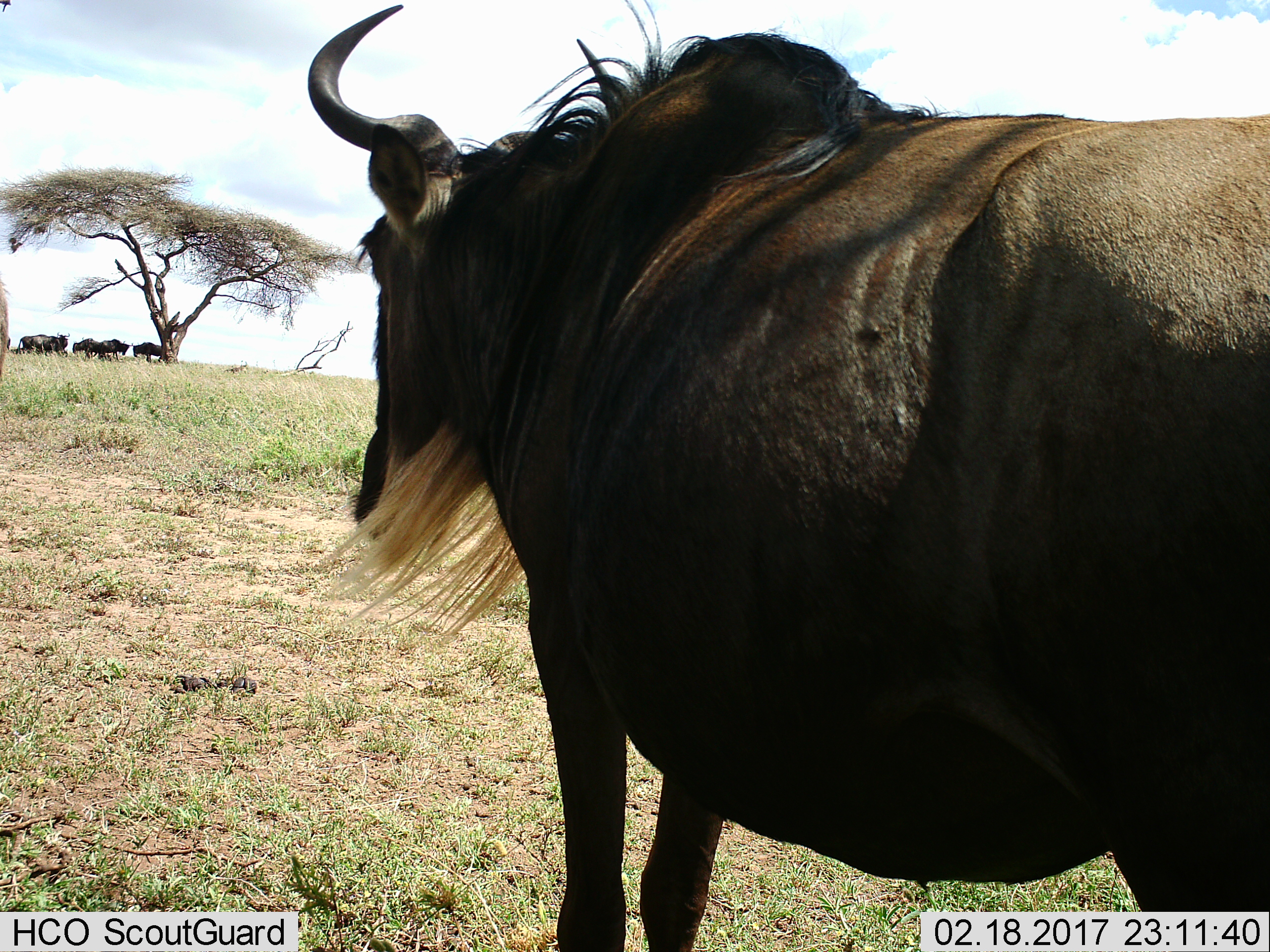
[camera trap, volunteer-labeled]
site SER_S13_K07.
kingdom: Animalia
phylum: Chordata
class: Mammalia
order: Artiodactyla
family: Bovidae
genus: Connochaetes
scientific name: Connochaetes taurinus taurinus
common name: blue wildebeest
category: wildebeestblue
Wildebeestblue (blue wildebeest) (Connochaetes taurinus taurinus), count 5. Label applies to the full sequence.